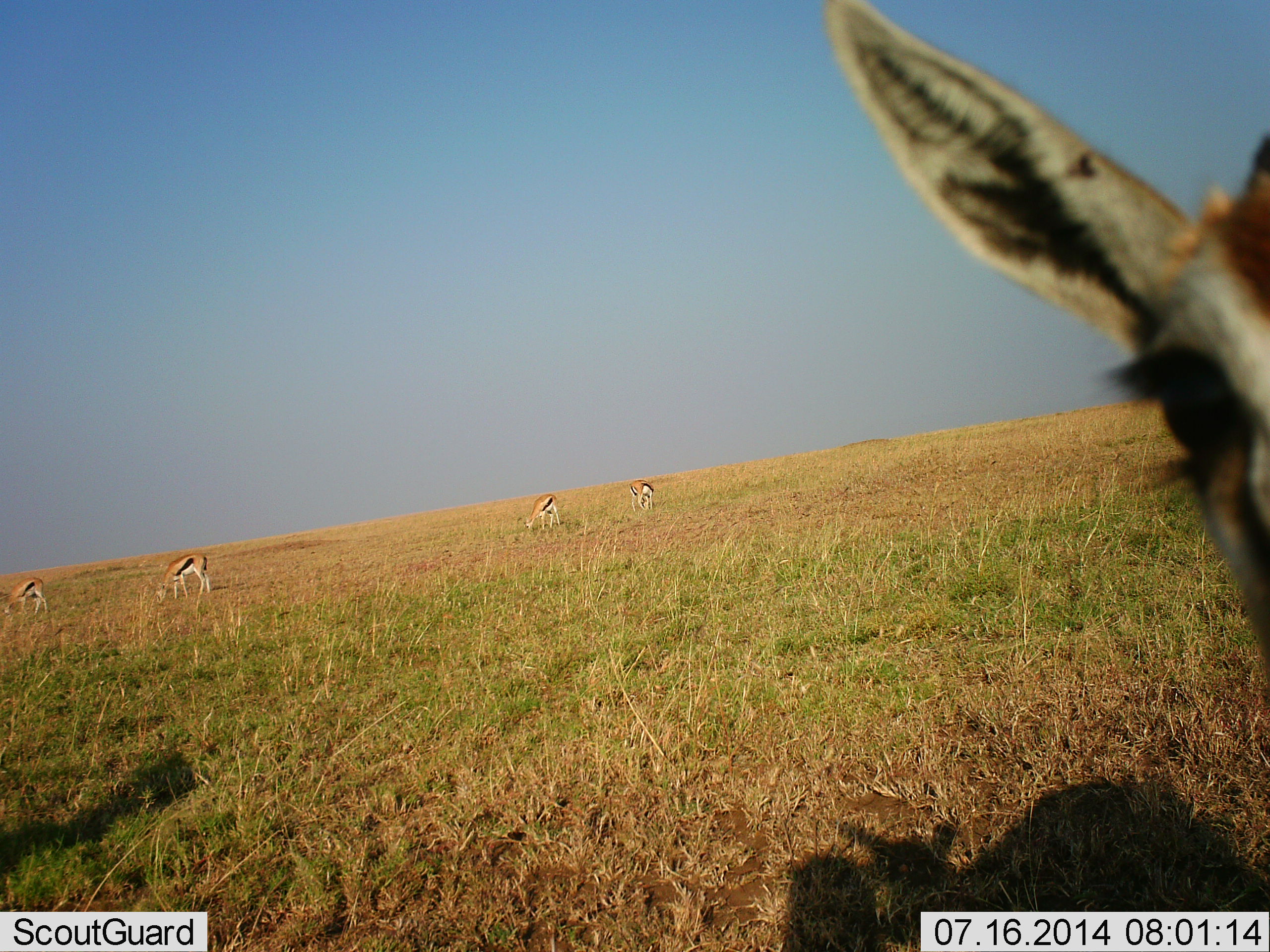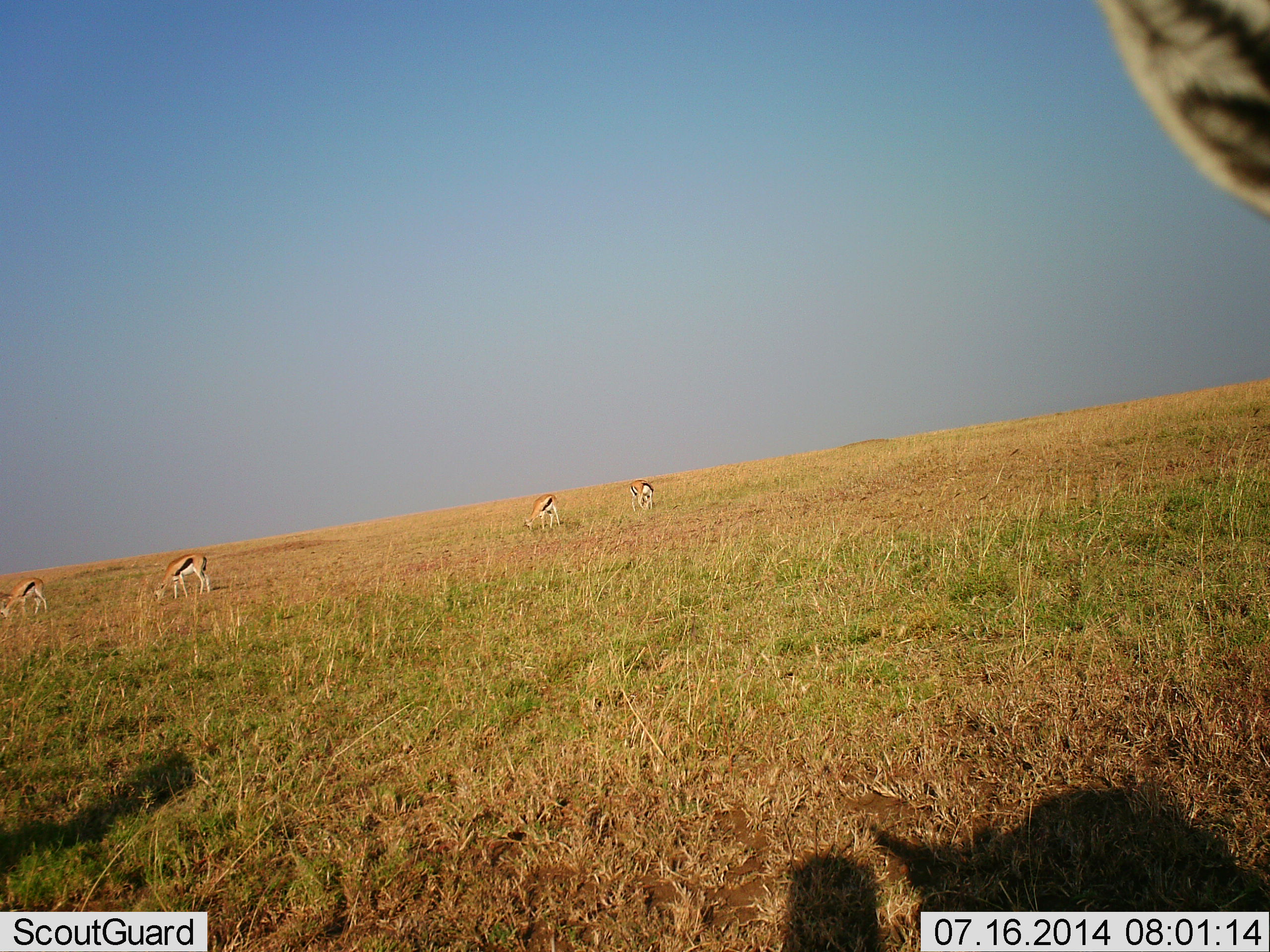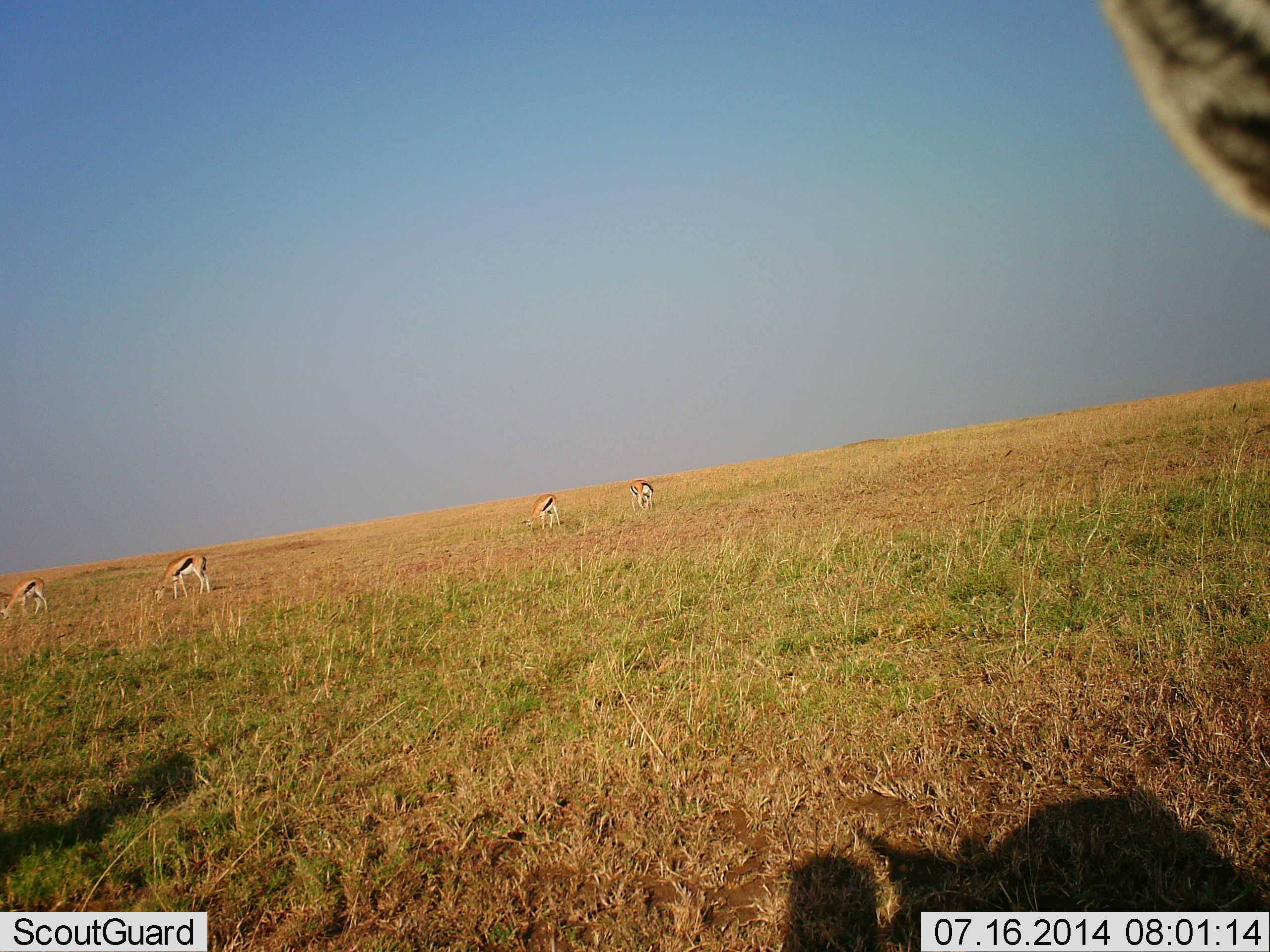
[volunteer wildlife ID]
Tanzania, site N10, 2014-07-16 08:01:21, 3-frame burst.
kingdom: Animalia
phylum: Chordata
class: Mammalia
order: Artiodactyla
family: Bovidae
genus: Eudorcas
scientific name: Eudorcas thomsonii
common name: thomson's gazelle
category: gazellethomsons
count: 5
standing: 30%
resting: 0%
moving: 20%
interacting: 0%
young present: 0%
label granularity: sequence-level